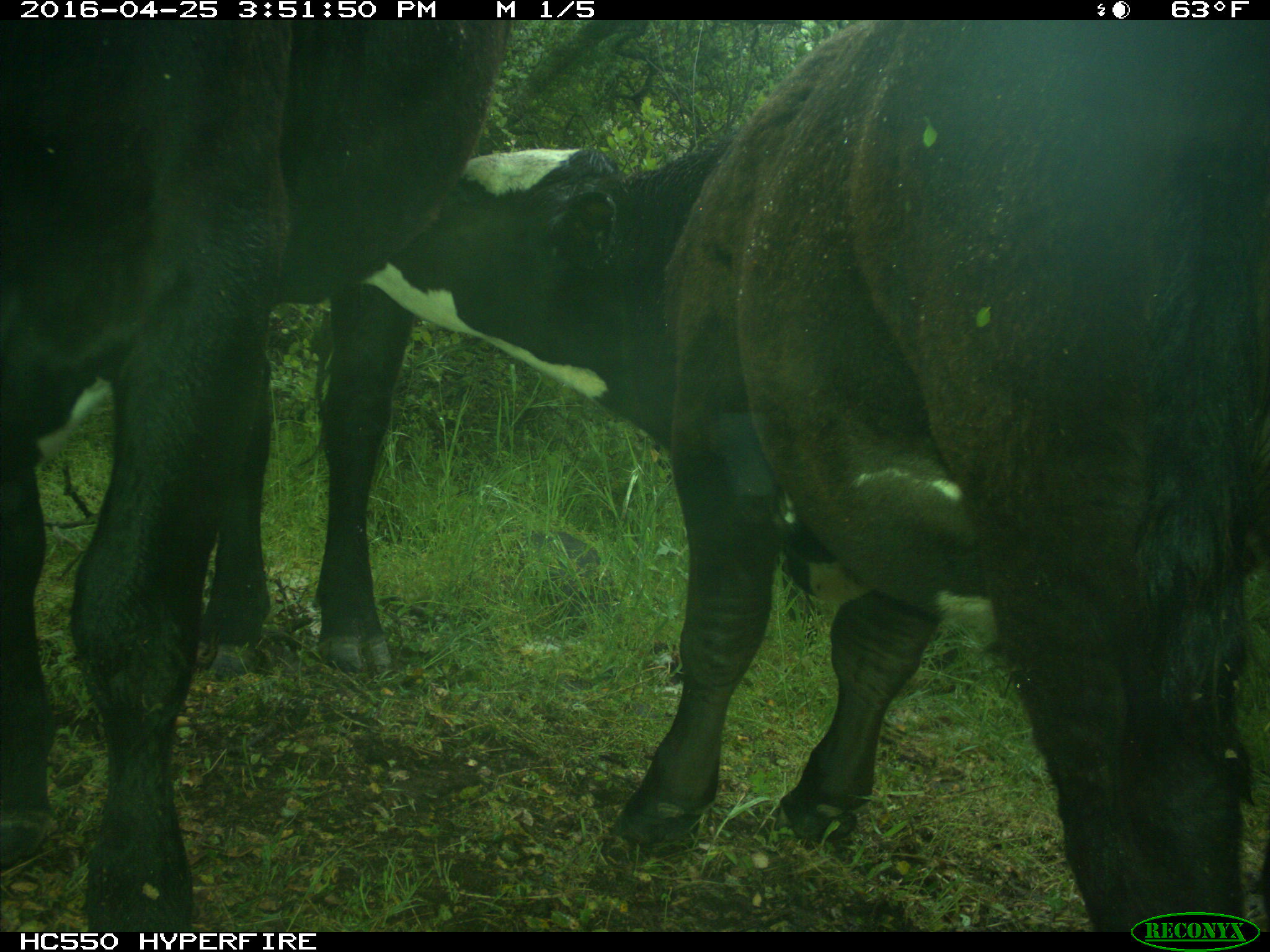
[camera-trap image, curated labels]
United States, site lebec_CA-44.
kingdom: Animalia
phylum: Chordata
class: Mammalia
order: Artiodactyla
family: Bovidae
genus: Bos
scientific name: Bos taurus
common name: domestic cow